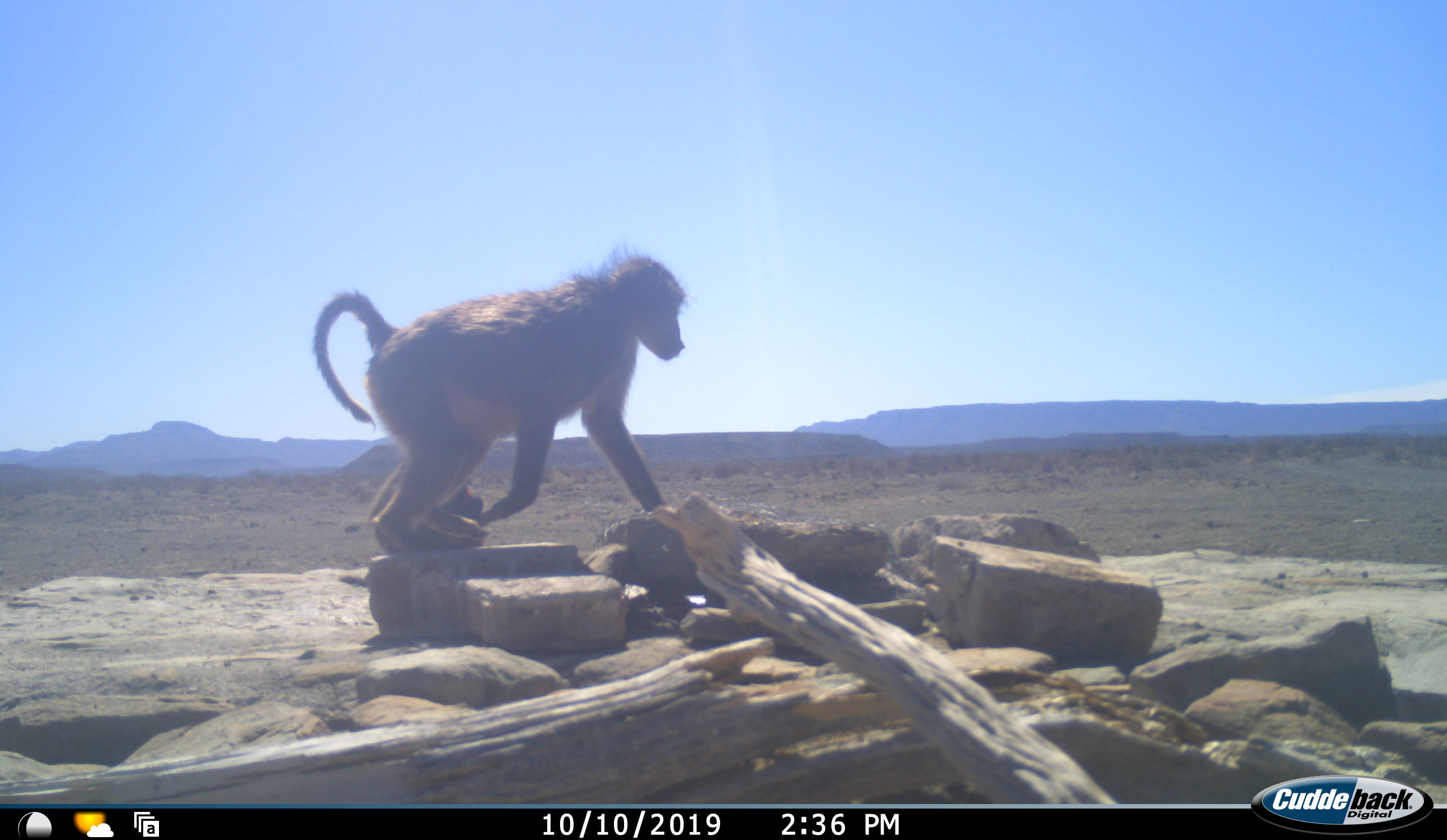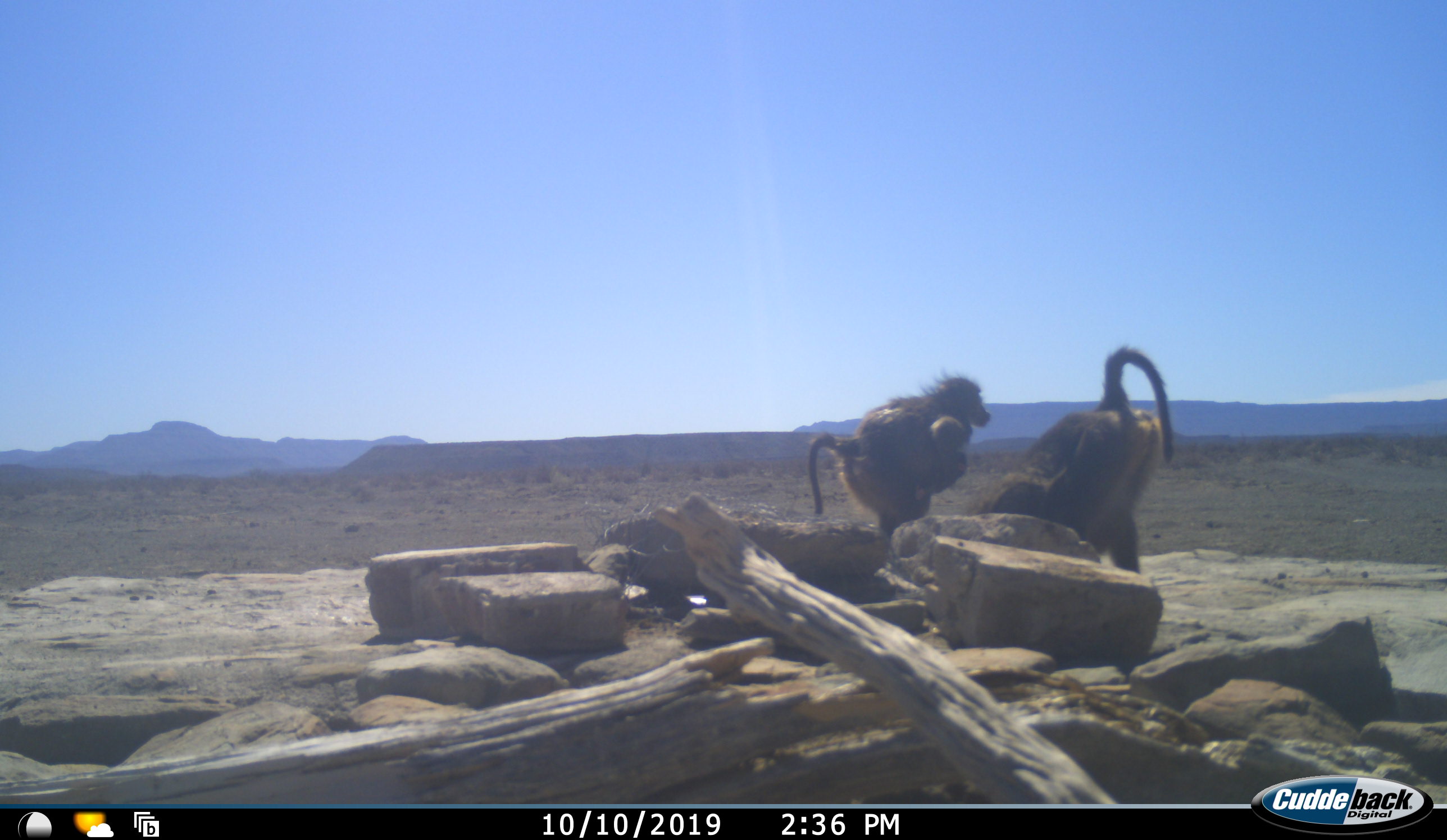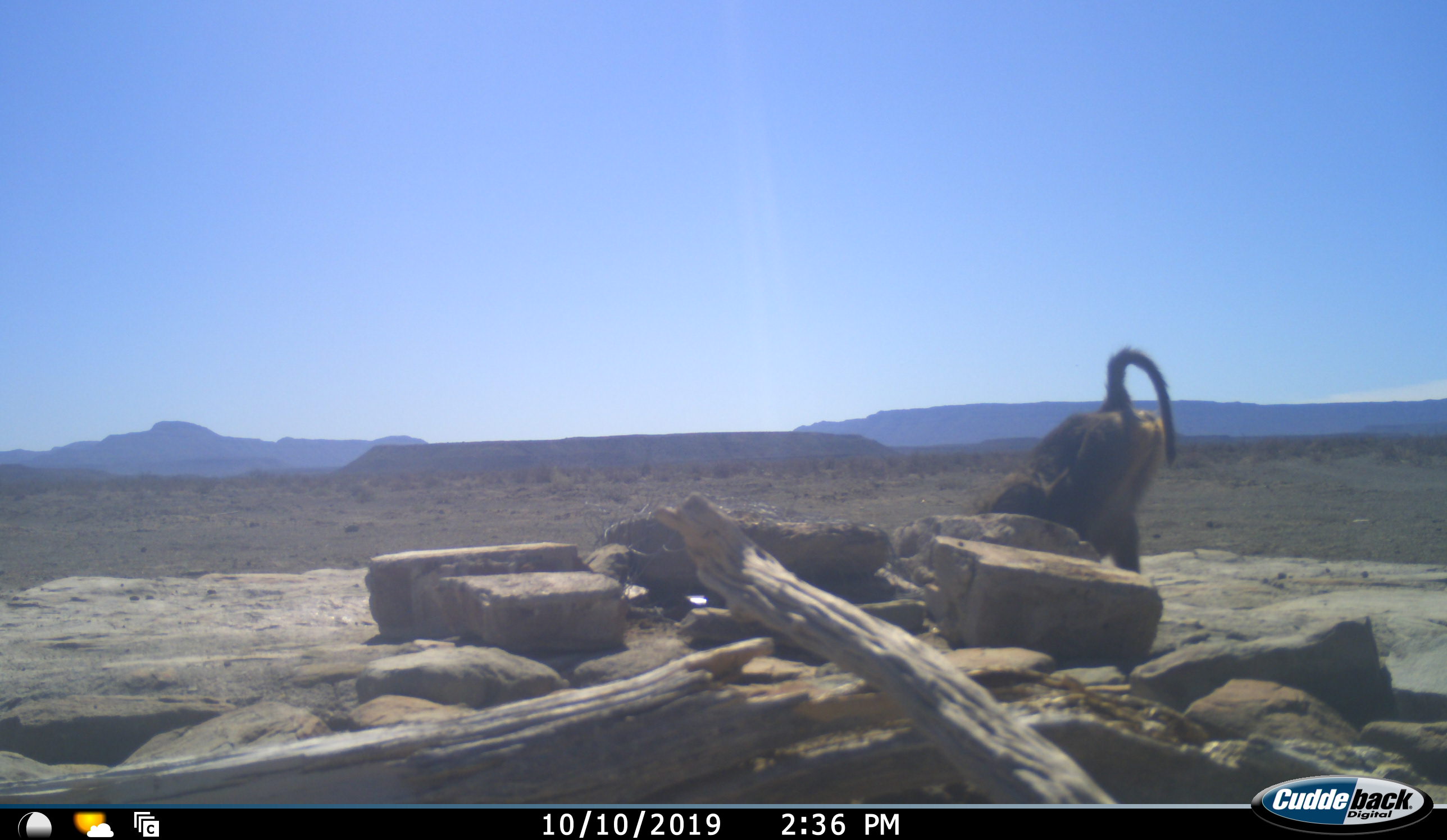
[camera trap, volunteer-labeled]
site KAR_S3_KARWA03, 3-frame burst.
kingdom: Animalia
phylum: Chordata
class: Mammalia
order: Primates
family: Cercopithecidae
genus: Papio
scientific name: Papio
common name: baboon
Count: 3.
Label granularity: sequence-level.